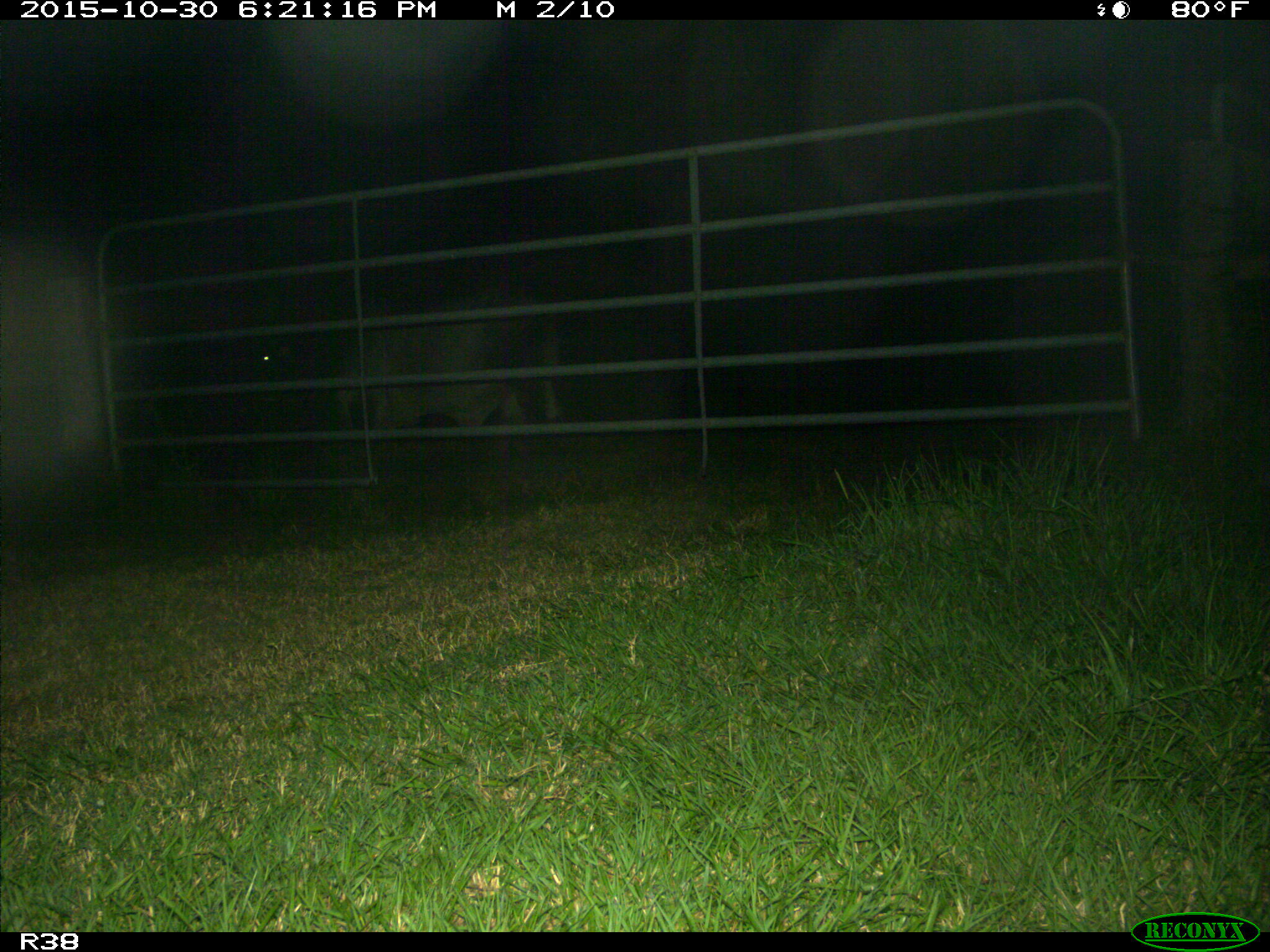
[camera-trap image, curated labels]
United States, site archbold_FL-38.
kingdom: Animalia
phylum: Chordata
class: Mammalia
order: Artiodactyla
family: Bovidae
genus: Bos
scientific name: Bos taurus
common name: domestic cow